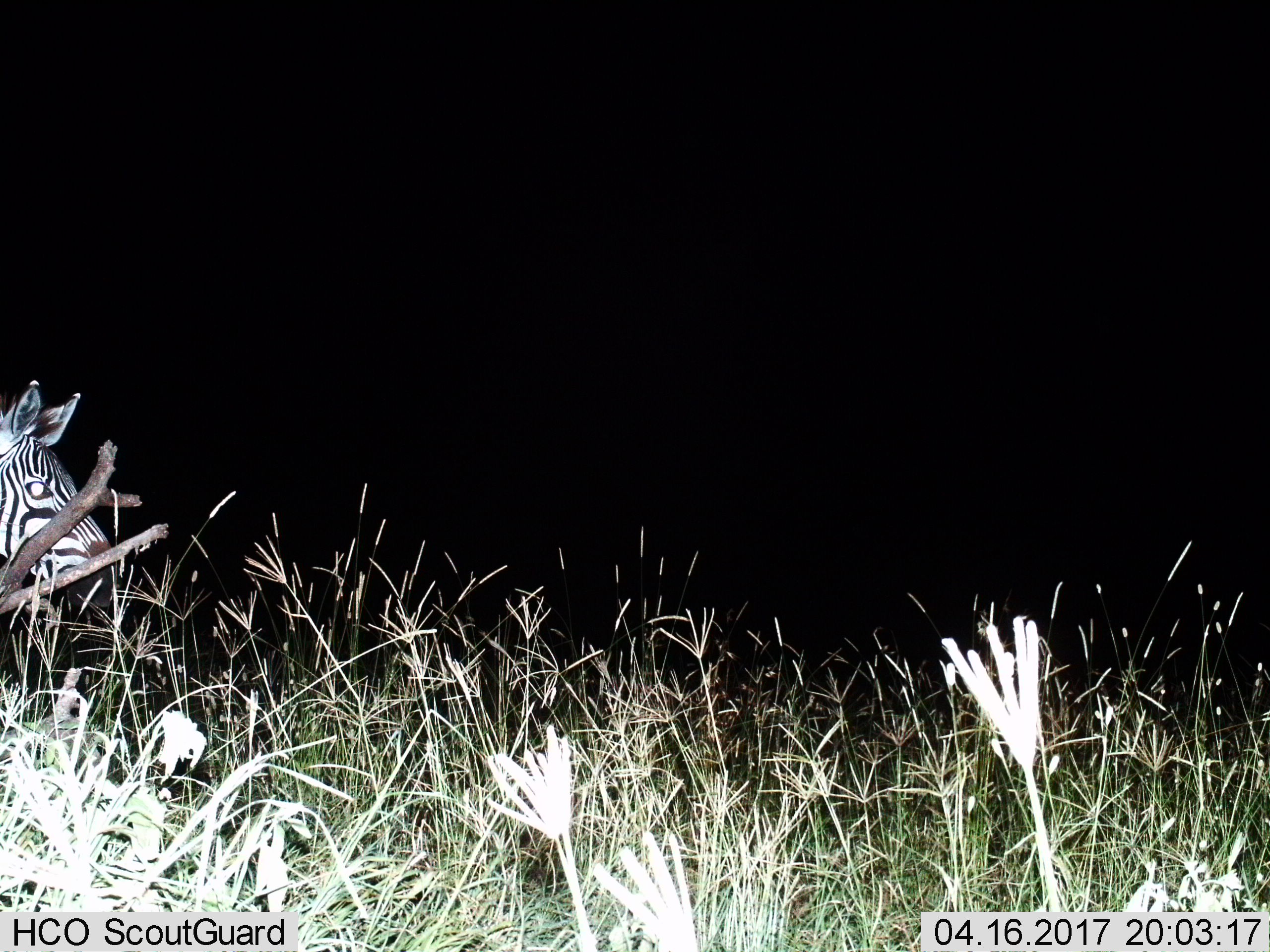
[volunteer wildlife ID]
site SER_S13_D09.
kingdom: Animalia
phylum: Chordata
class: Mammalia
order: Perissodactyla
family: Equidae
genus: Equus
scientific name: Equus quagga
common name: plains zebra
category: zebraplains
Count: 1.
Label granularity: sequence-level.